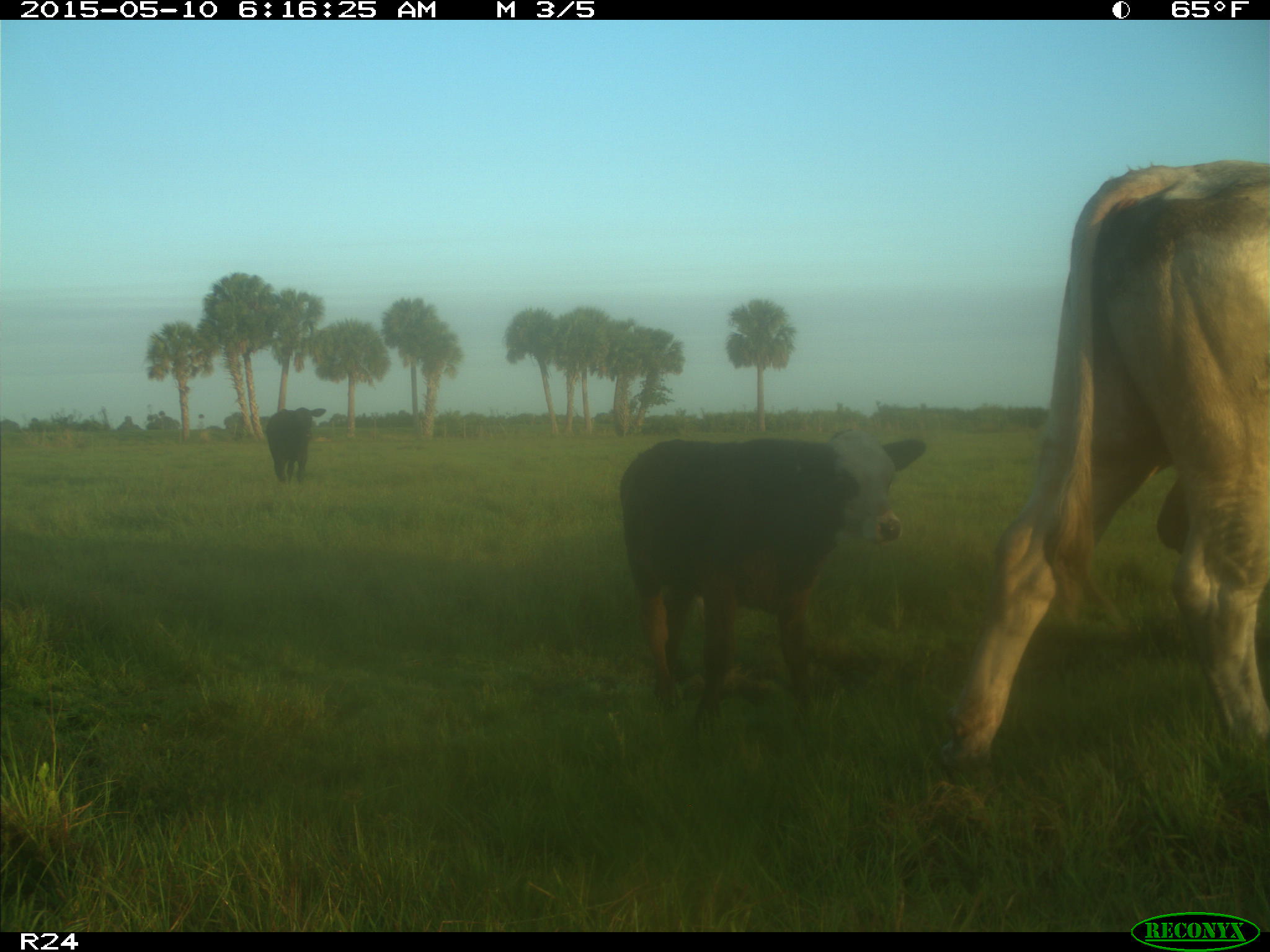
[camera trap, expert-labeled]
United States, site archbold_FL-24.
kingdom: Animalia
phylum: Chordata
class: Mammalia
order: Artiodactyla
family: Bovidae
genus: Bos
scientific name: Bos taurus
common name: domestic cow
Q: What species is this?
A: Bos taurus (domestic cow).